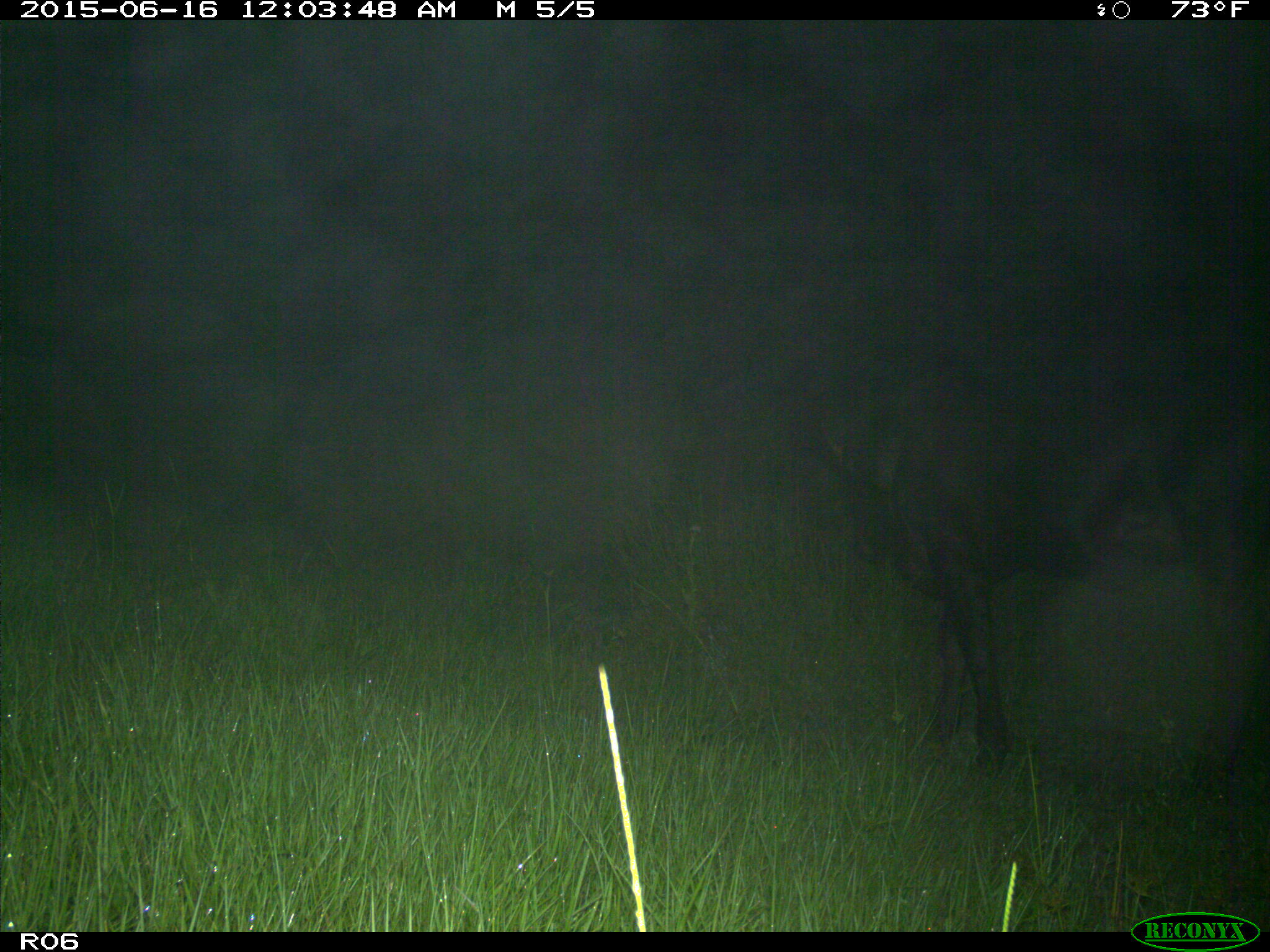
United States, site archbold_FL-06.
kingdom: Animalia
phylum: Chordata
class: Mammalia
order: Artiodactyla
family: Bovidae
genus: Bos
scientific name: Bos taurus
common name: domestic cow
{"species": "Bos taurus (domestic cow)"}